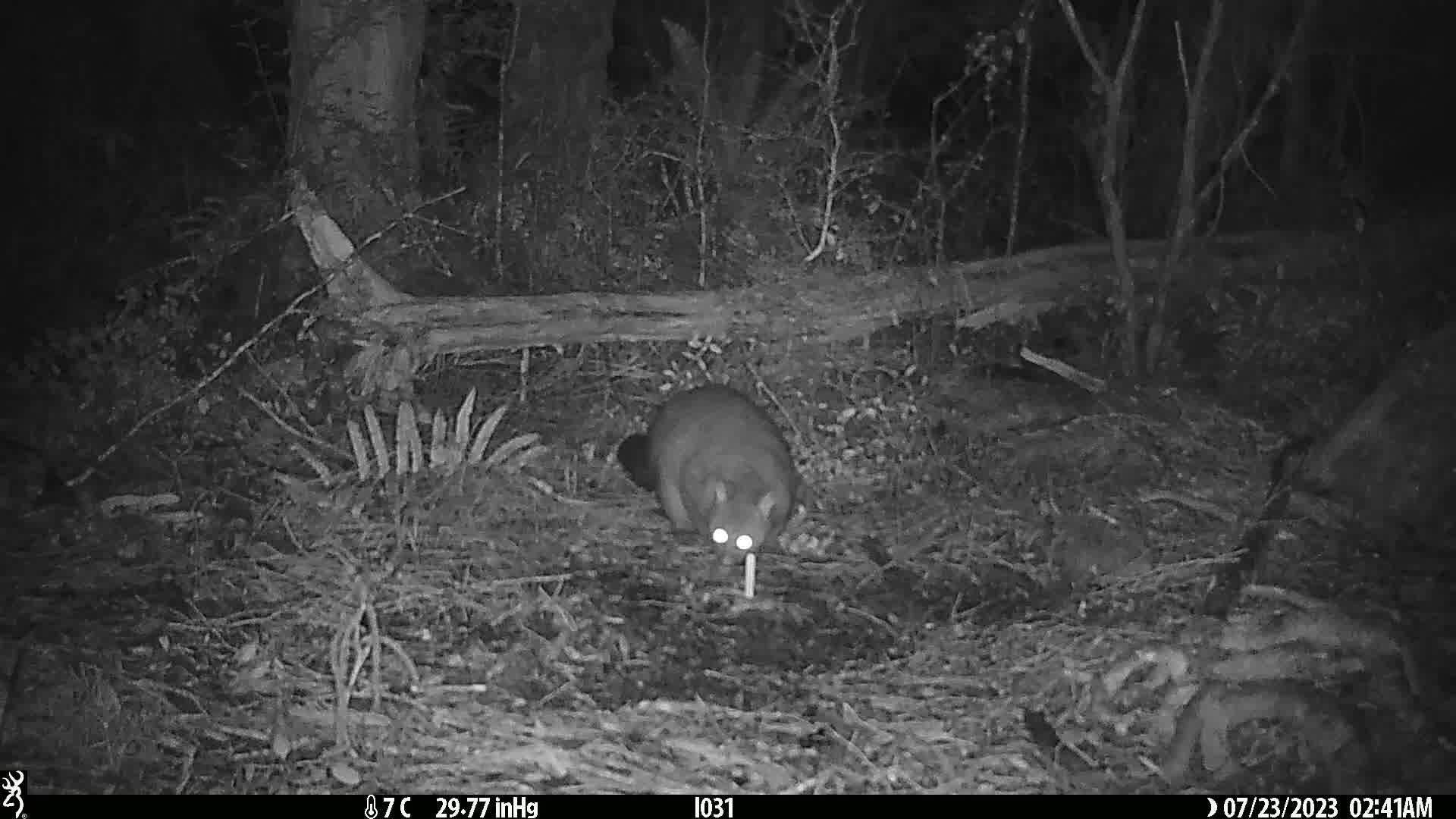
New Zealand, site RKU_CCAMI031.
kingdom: Animalia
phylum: Chordata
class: Mammalia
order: Diprotodontia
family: Phalangeridae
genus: Trichosurus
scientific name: Trichosurus vulpecula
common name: common brushtail possum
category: possum